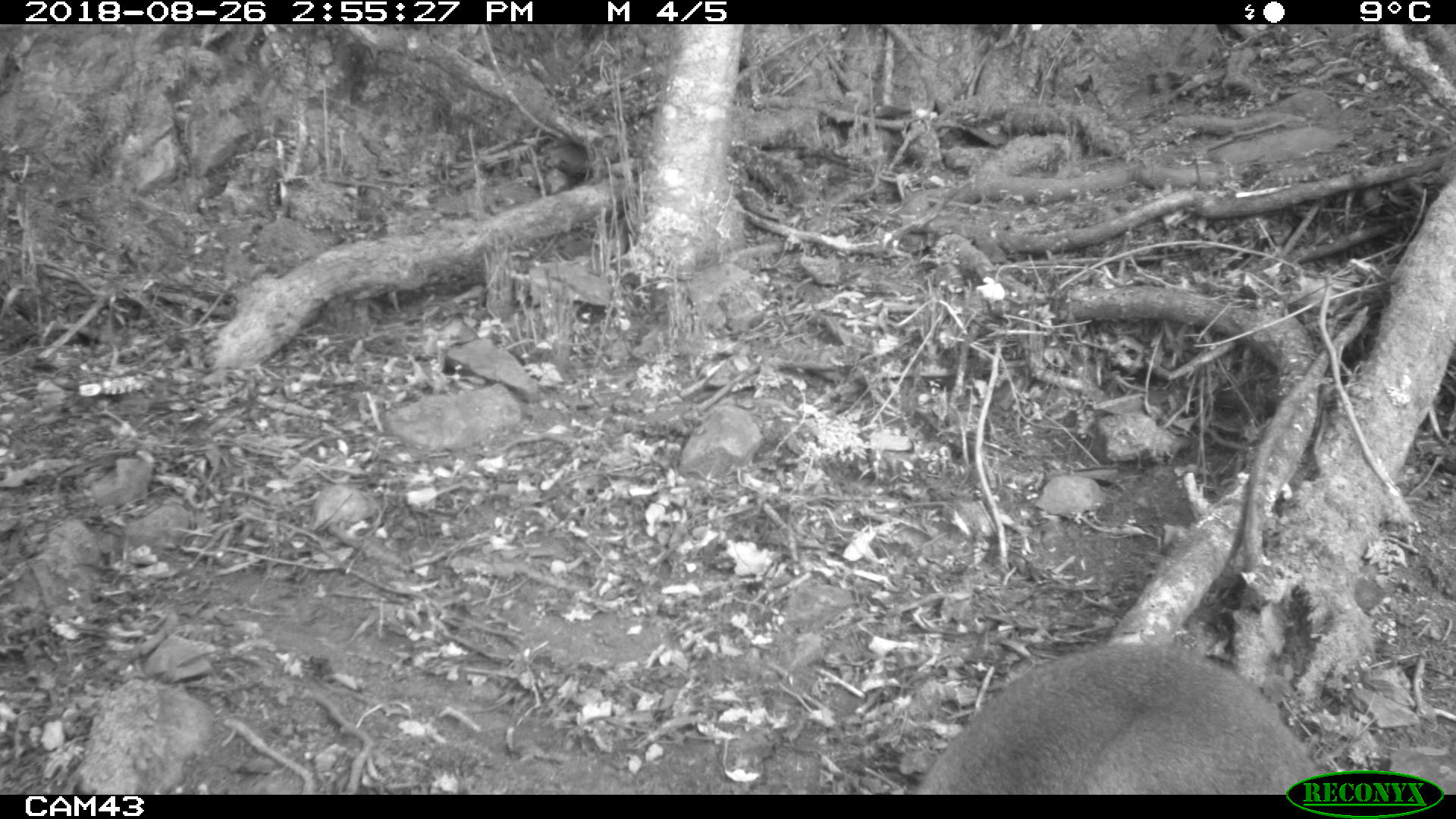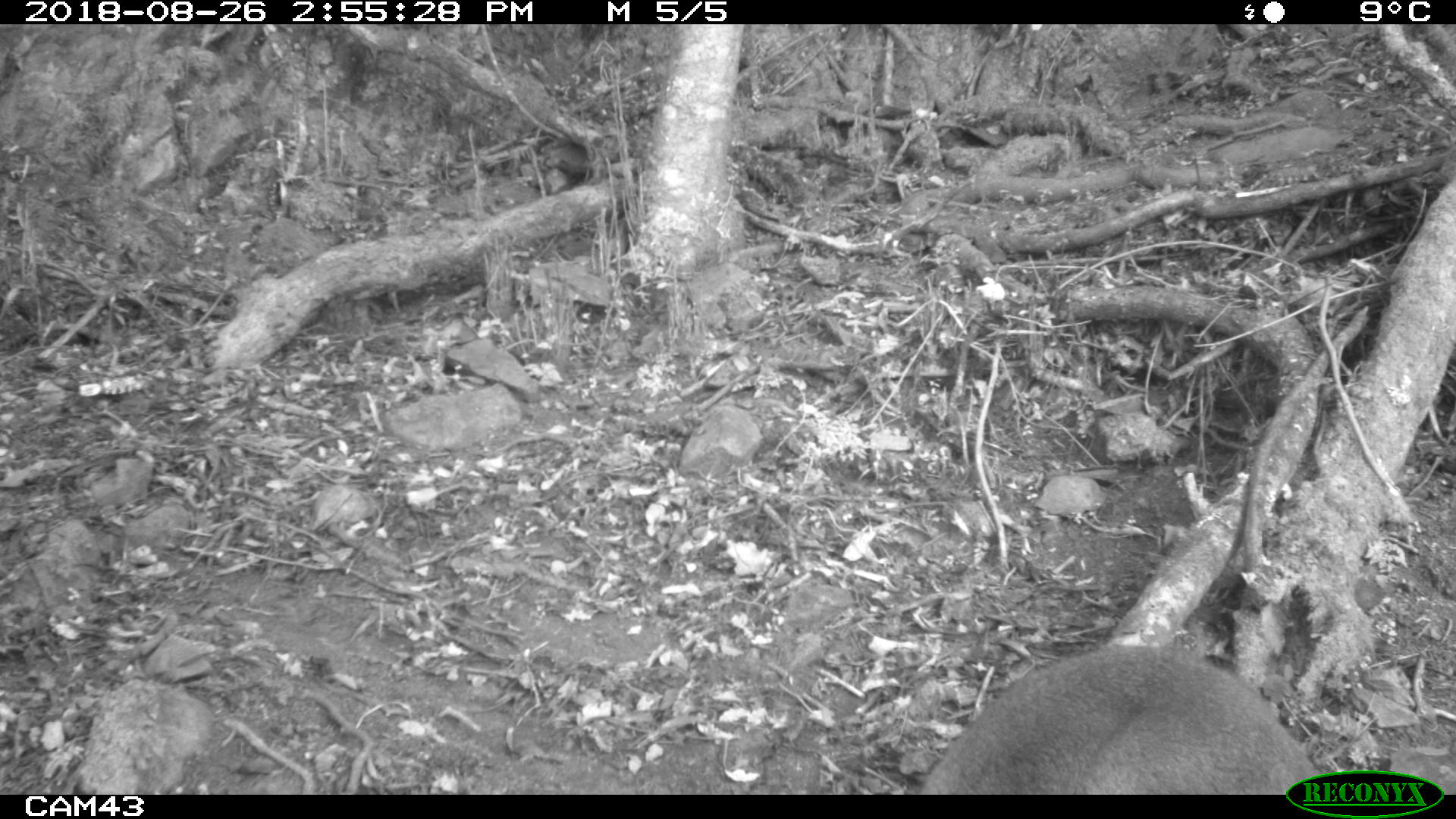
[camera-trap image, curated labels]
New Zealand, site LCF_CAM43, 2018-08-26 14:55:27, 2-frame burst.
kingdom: Animalia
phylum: Chordata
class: Mammalia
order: Diprotodontia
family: Macropodidae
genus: Notamacropus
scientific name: Notamacropus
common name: wallaby